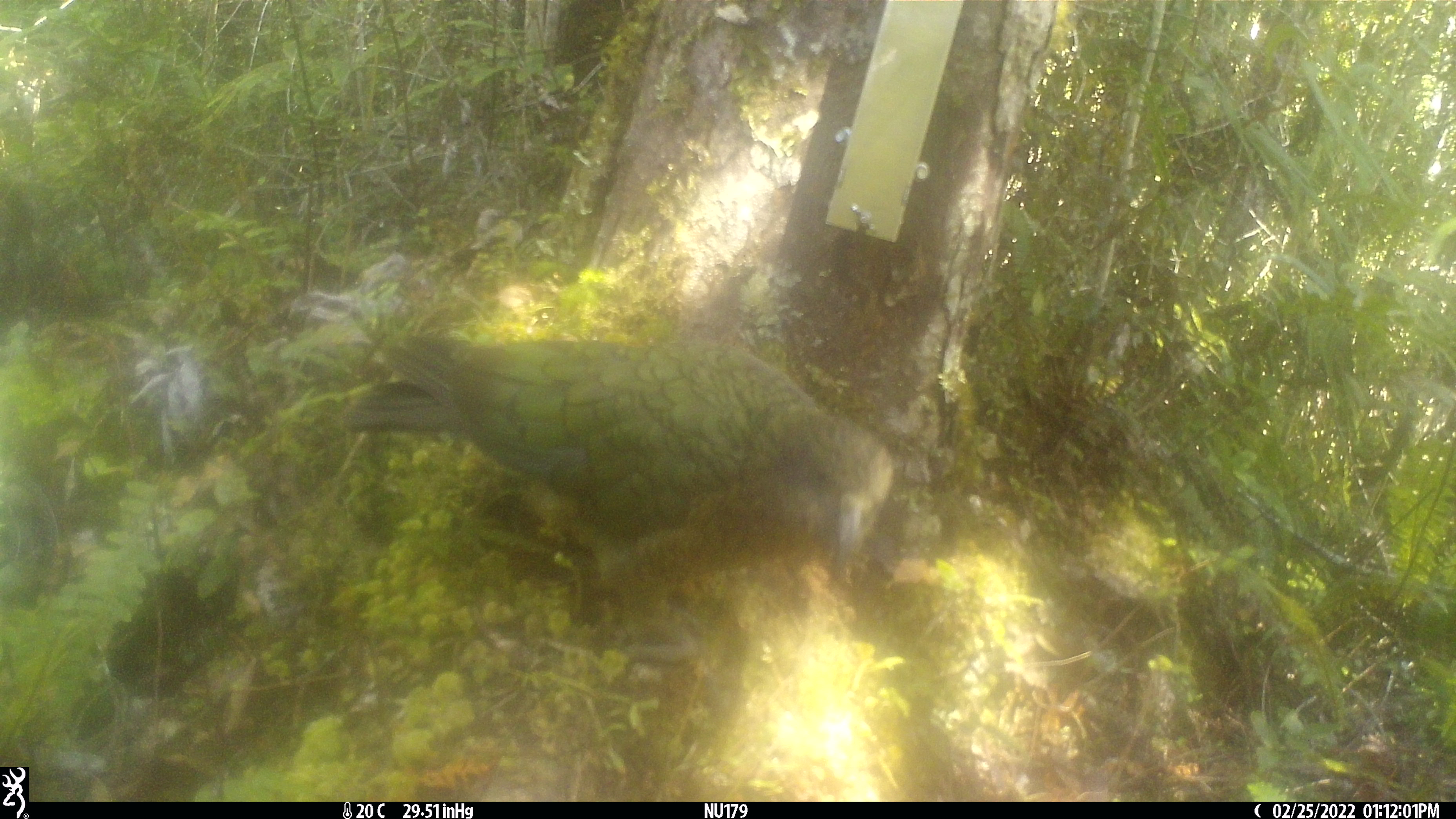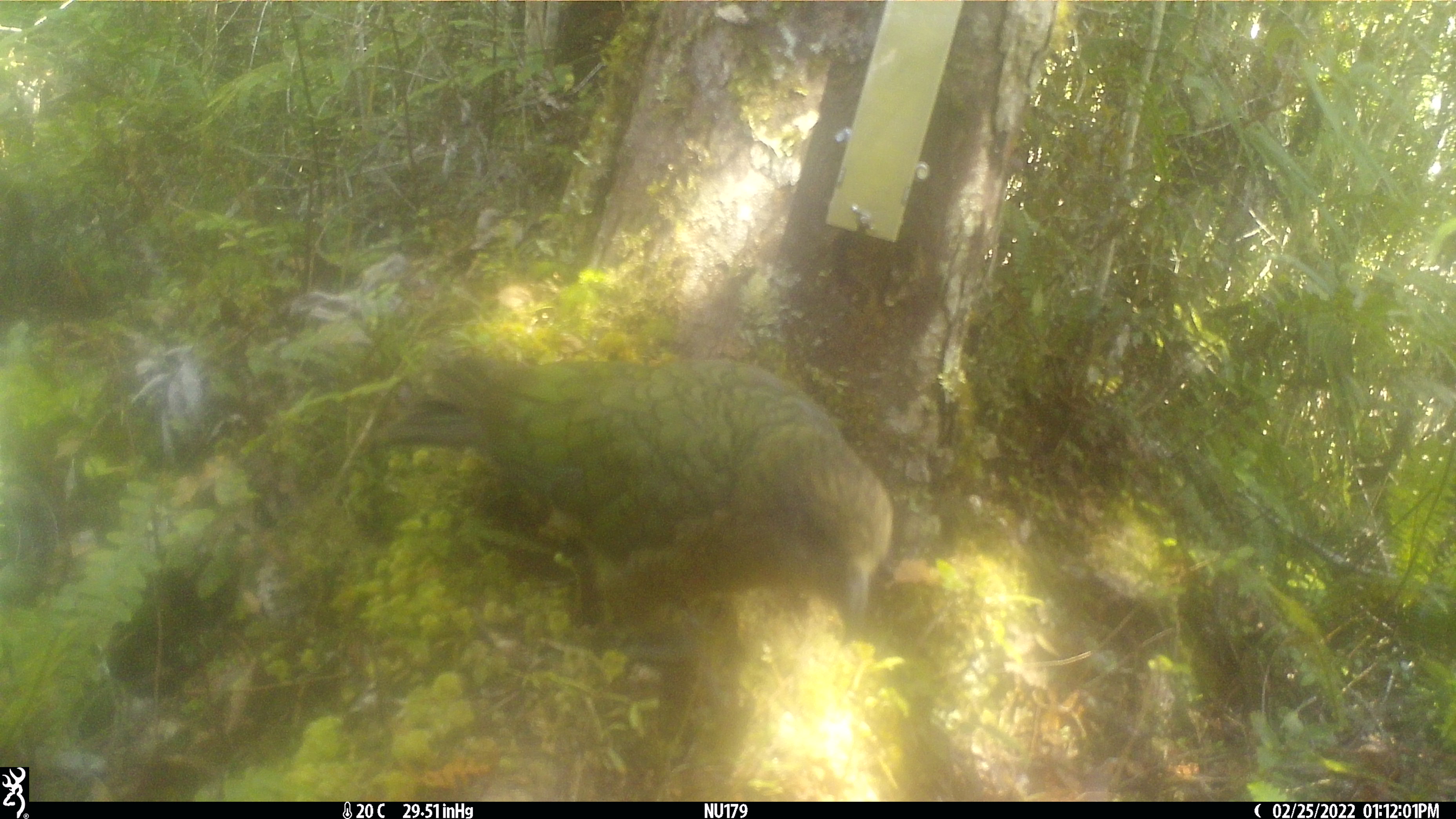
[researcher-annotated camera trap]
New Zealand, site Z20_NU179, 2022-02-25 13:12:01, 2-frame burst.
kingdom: Animalia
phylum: Chordata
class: Aves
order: Psittaciformes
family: Strigopidae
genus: Nestor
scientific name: Nestor notabilis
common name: kea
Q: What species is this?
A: Kea (Nestor notabilis).